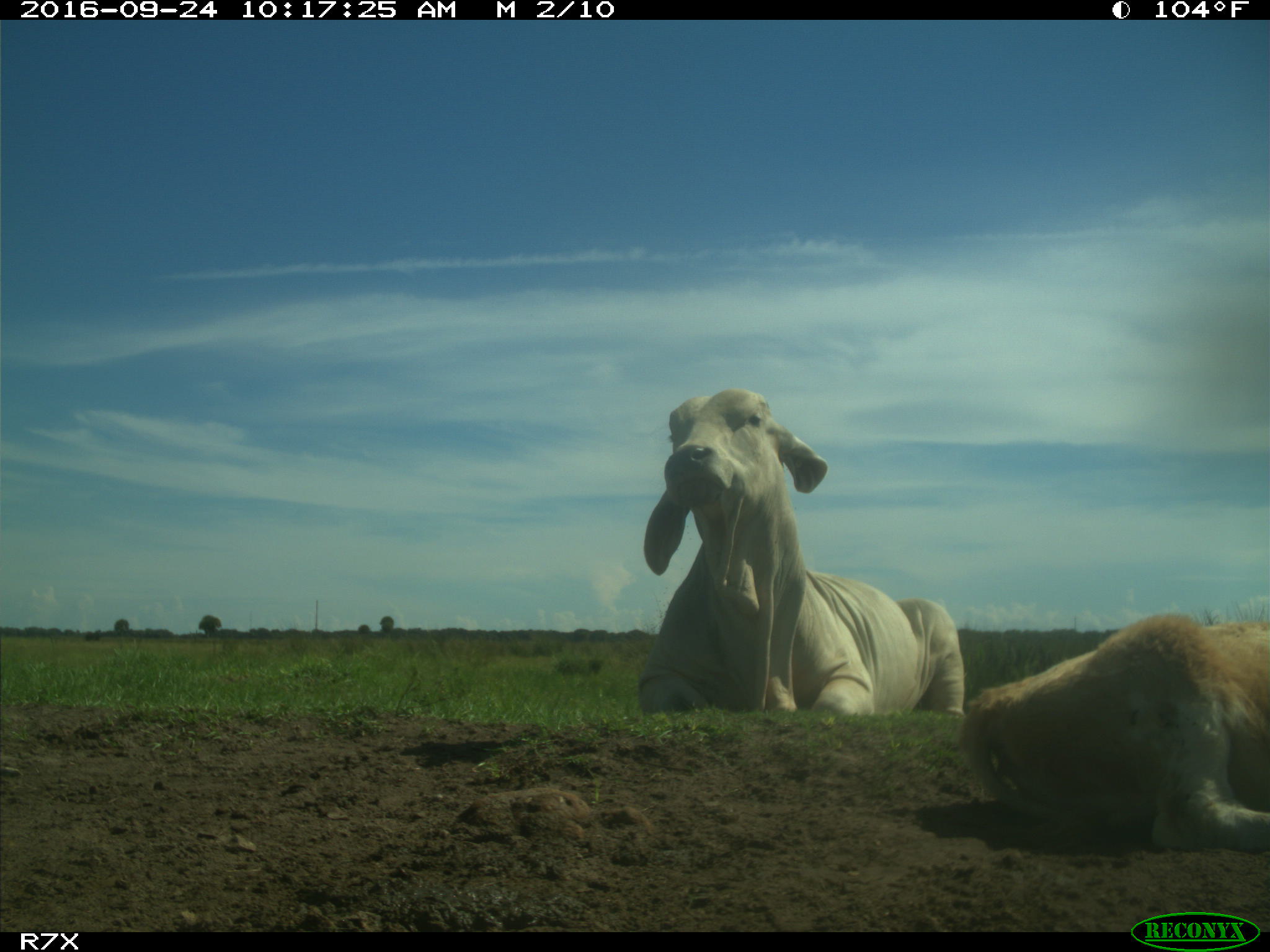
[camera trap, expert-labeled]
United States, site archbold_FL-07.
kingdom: Animalia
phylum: Chordata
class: Mammalia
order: Artiodactyla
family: Bovidae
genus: Bos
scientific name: Bos taurus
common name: domestic cow